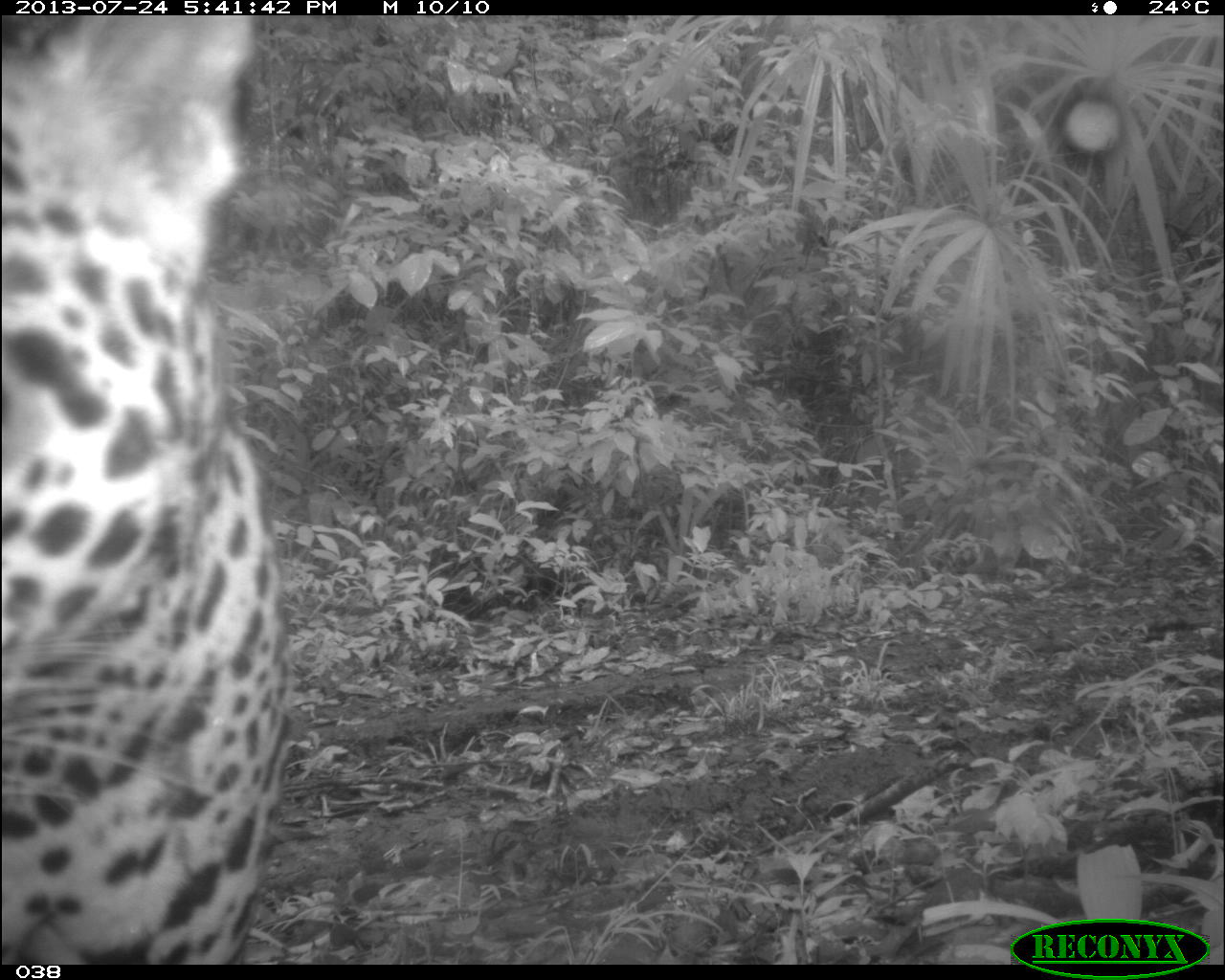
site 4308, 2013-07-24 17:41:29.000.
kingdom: Animalia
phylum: Chordata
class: Mammalia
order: Carnivora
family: Felidae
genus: Panthera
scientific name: Panthera onca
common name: jaguar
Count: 1.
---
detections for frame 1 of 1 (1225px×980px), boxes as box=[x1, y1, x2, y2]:
panthera onca: box=[1, 16, 285, 966]